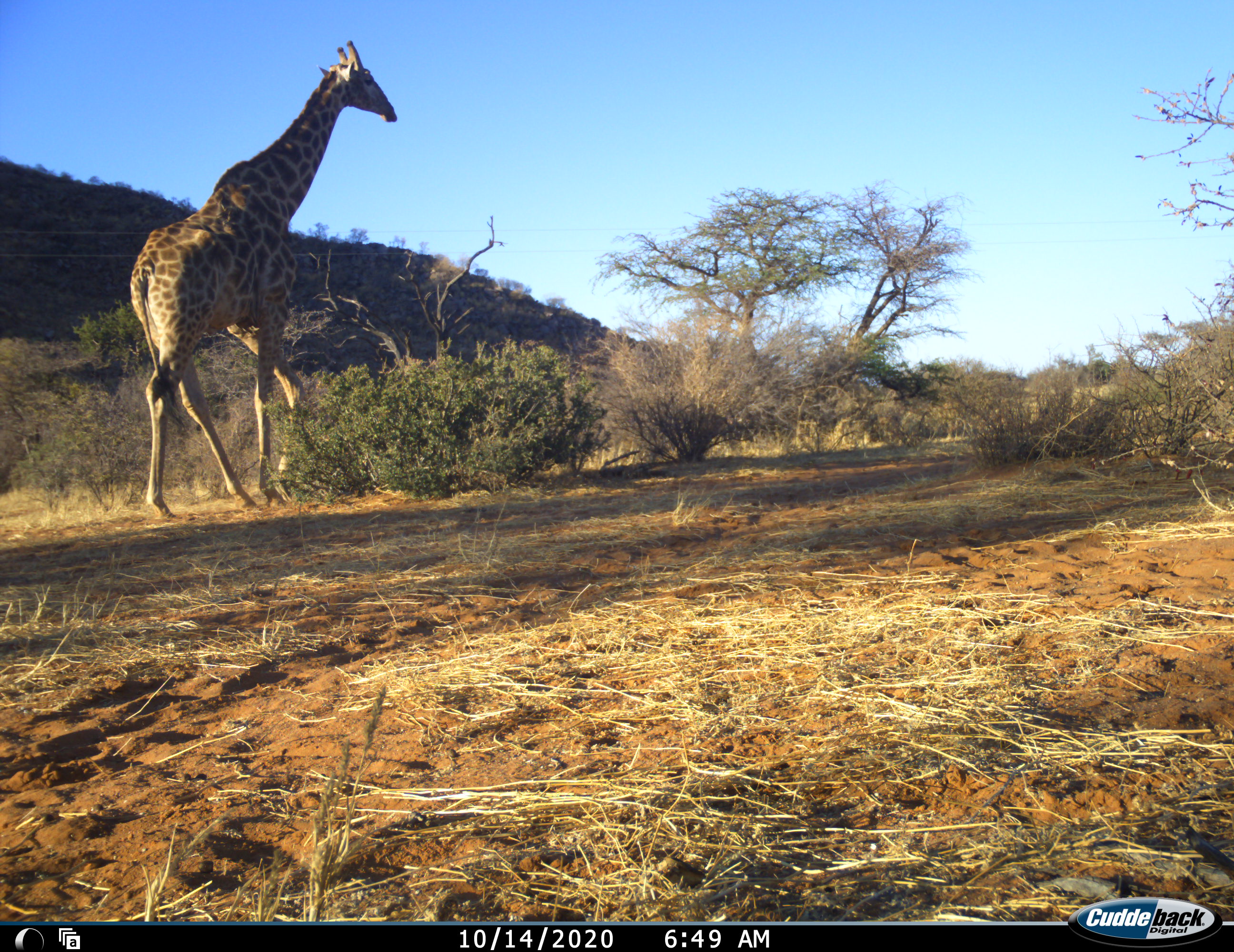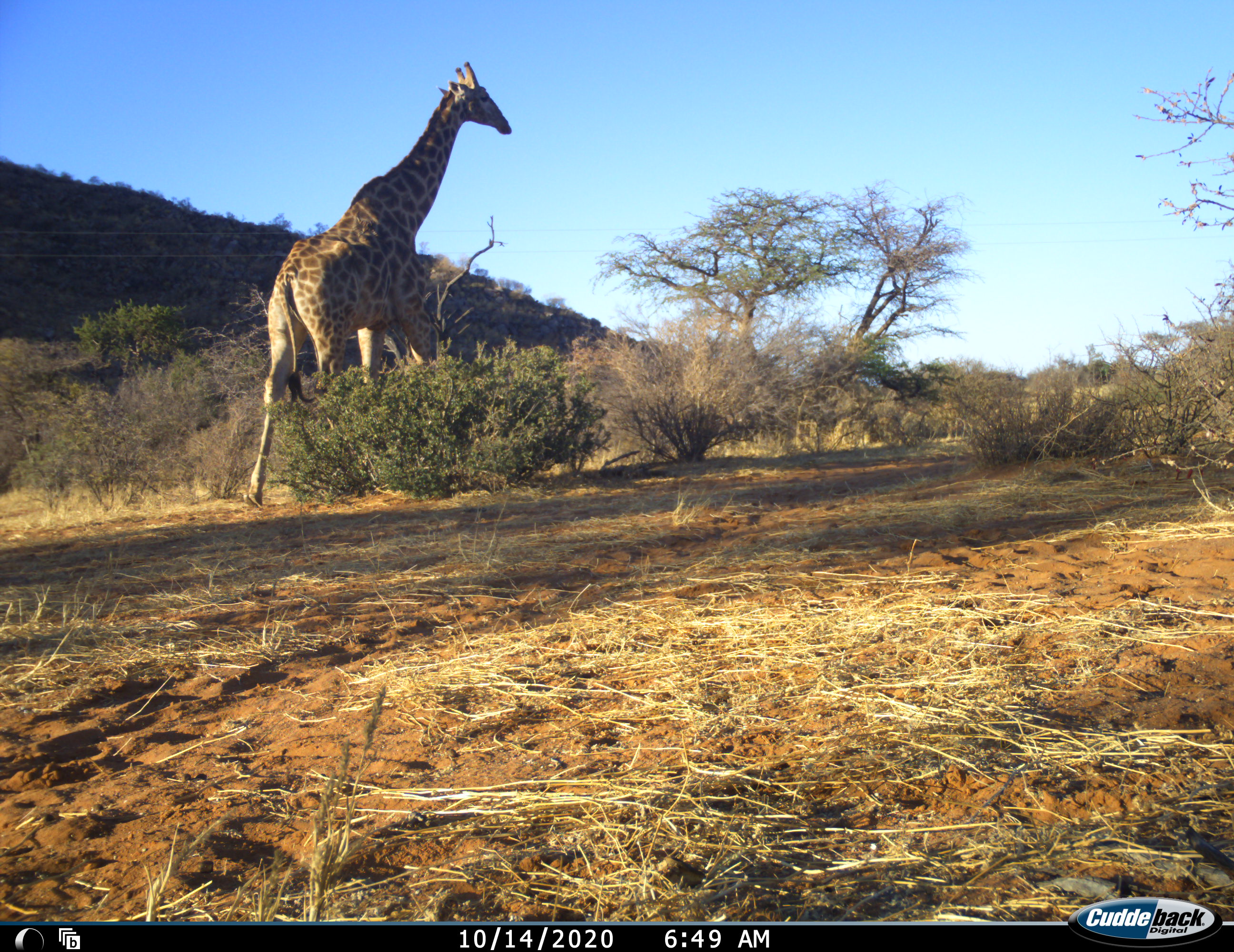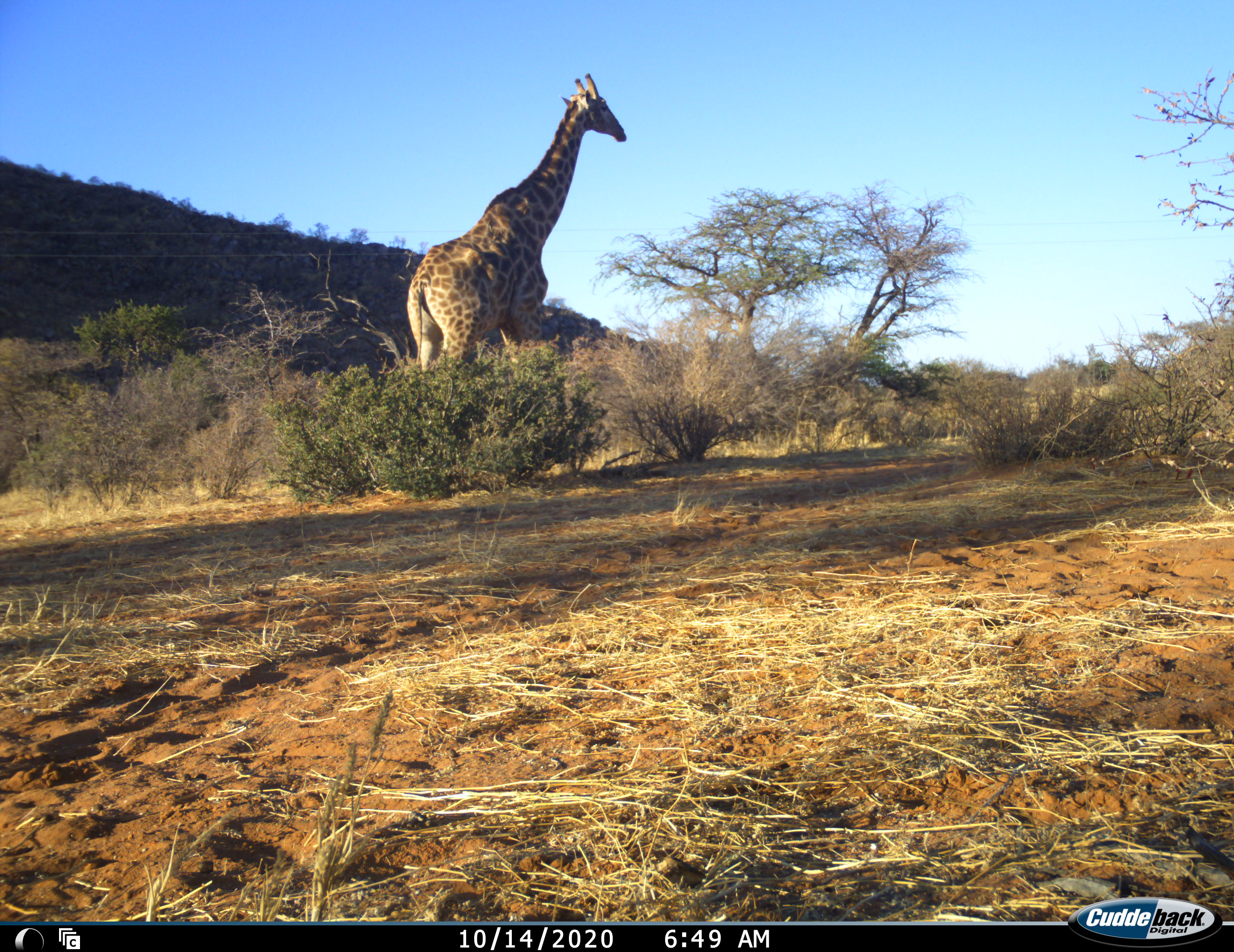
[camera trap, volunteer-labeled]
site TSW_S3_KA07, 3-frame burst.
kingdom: Animalia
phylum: Chordata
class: Mammalia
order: Artiodactyla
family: Giraffidae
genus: Giraffa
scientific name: Giraffa camelopardalis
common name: giraffe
Giraffe (Giraffa camelopardalis), count 1. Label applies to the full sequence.